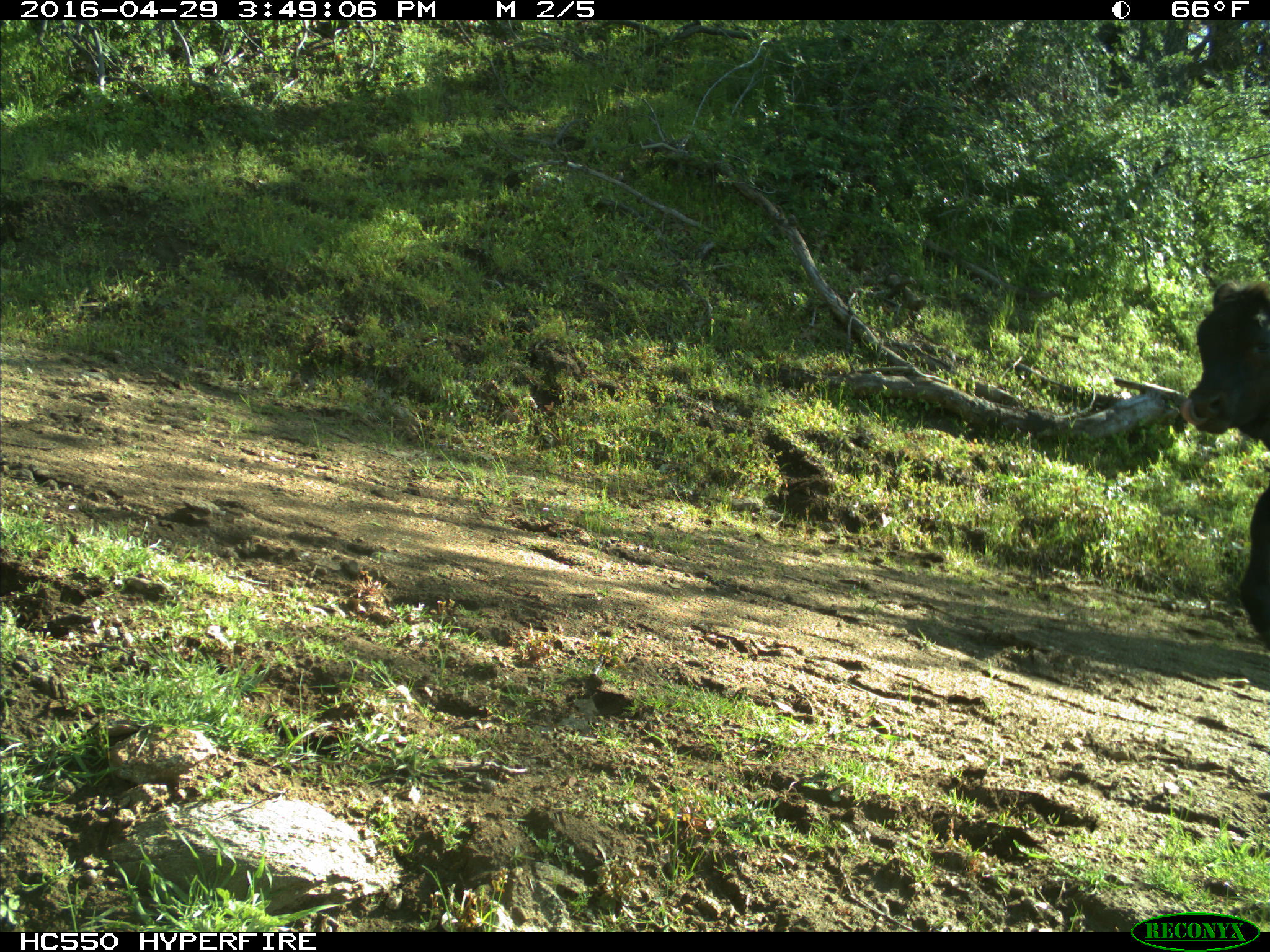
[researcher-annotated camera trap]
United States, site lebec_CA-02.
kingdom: Animalia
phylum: Chordata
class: Mammalia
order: Artiodactyla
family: Bovidae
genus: Bos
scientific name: Bos taurus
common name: domestic cow